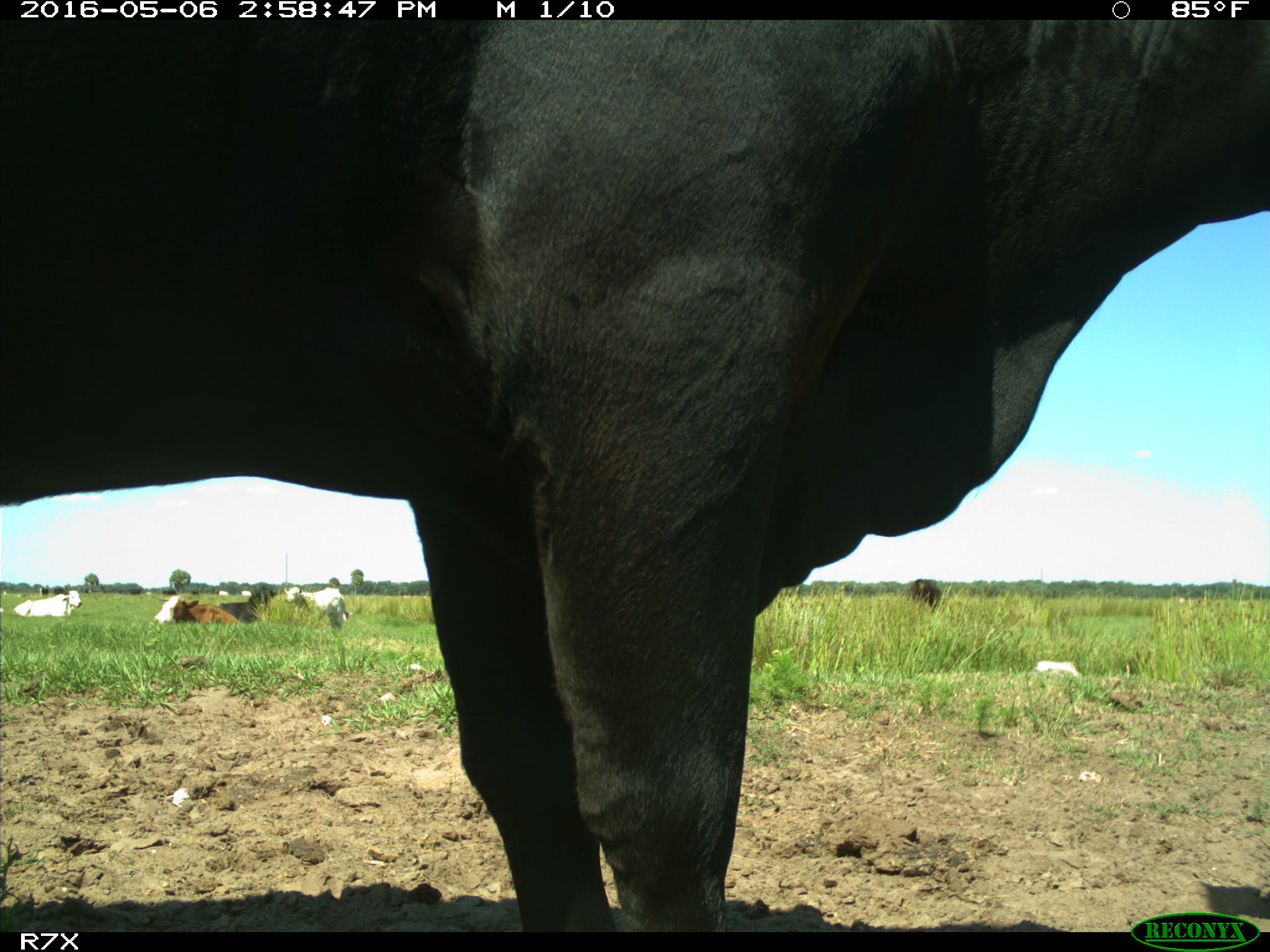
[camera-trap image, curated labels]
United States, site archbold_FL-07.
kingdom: Animalia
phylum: Chordata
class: Mammalia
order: Artiodactyla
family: Bovidae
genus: Bos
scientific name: Bos taurus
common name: domestic cow